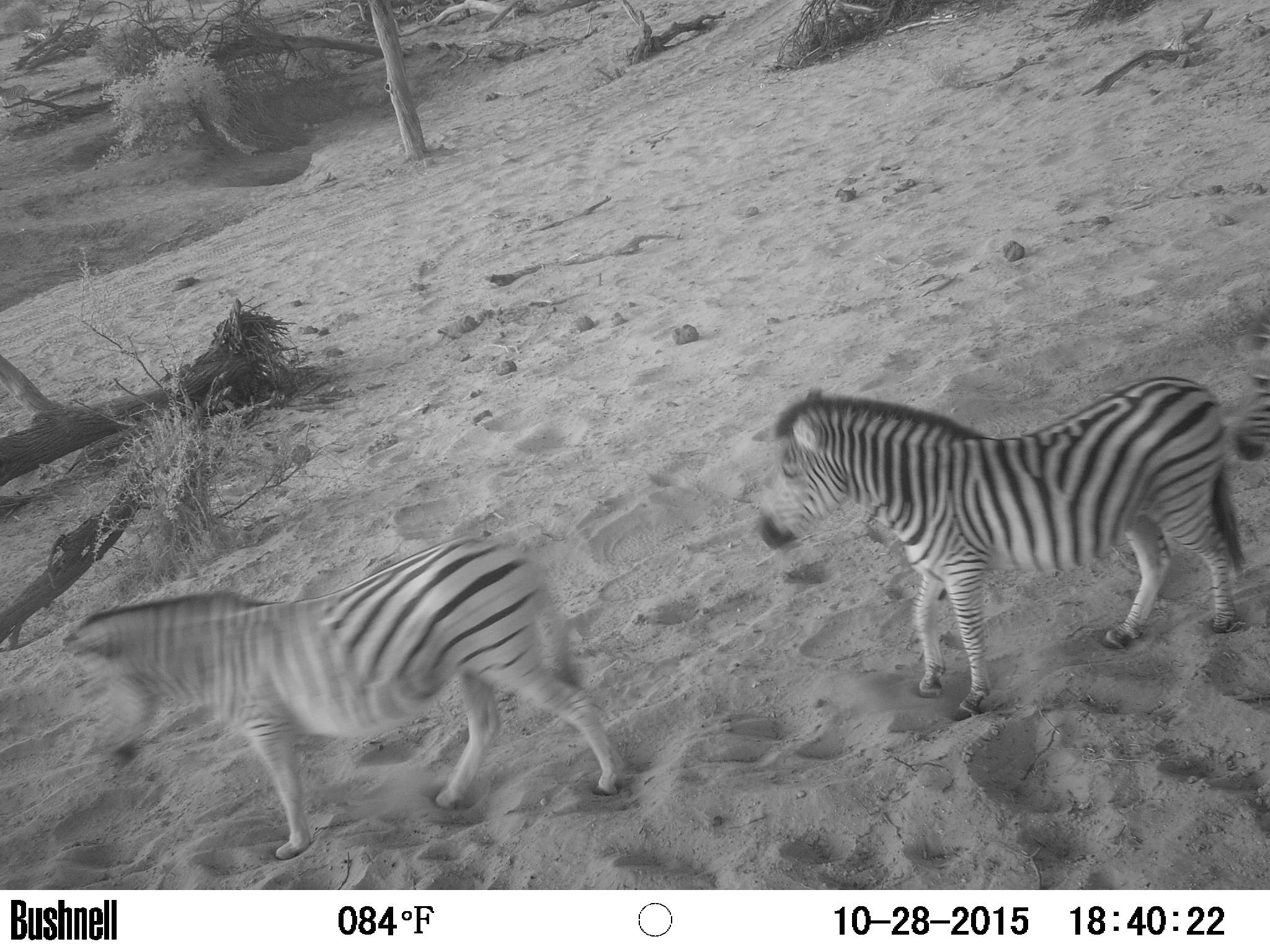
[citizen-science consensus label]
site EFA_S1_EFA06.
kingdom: Animalia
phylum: Chordata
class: Mammalia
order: Perissodactyla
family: Equidae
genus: Equus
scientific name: Equus quagga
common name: plains zebra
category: zebraplains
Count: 3.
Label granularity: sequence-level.